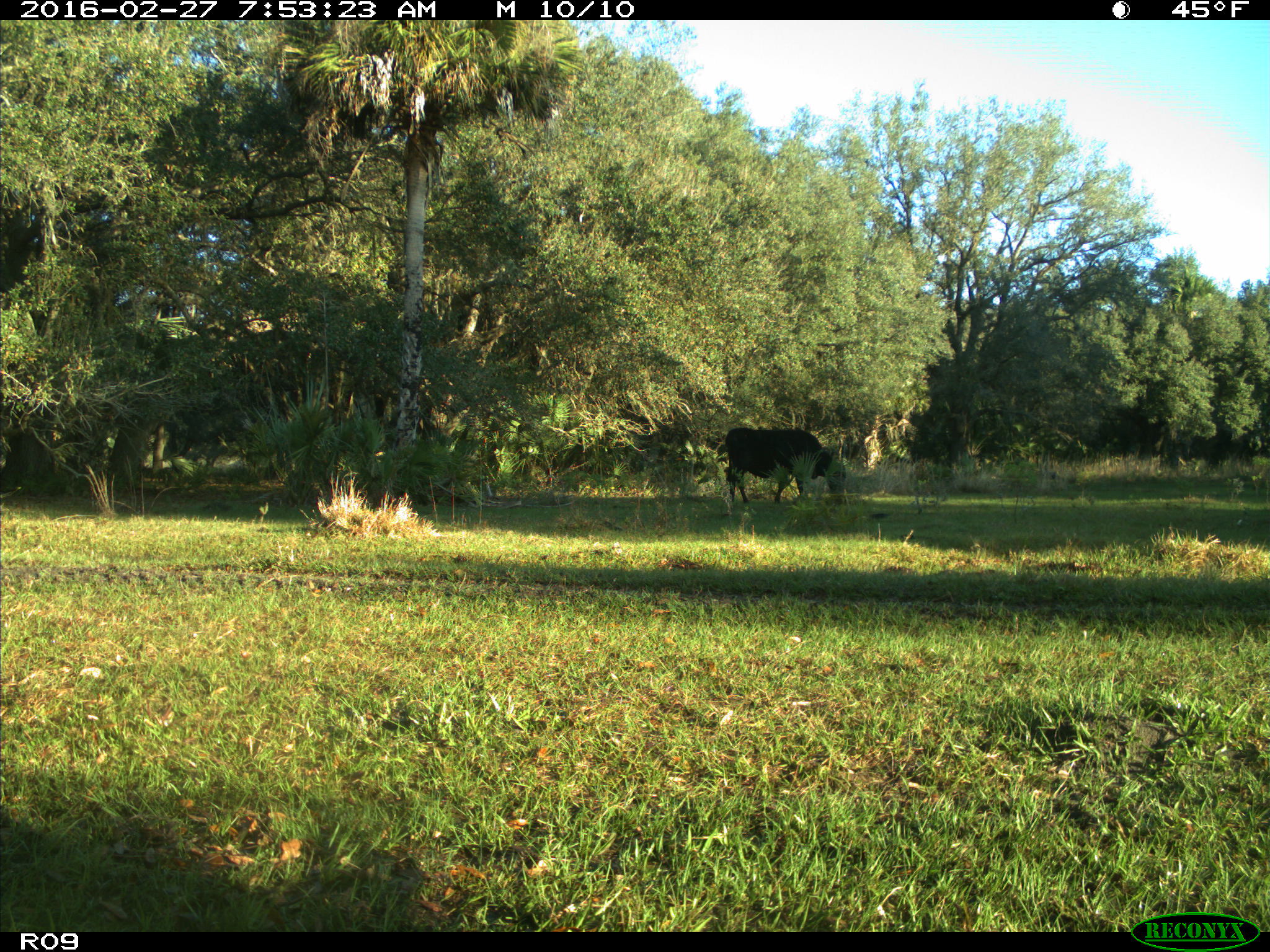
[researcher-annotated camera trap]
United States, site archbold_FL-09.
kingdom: Animalia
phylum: Chordata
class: Mammalia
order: Artiodactyla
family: Bovidae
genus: Bos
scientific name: Bos taurus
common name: domestic cow